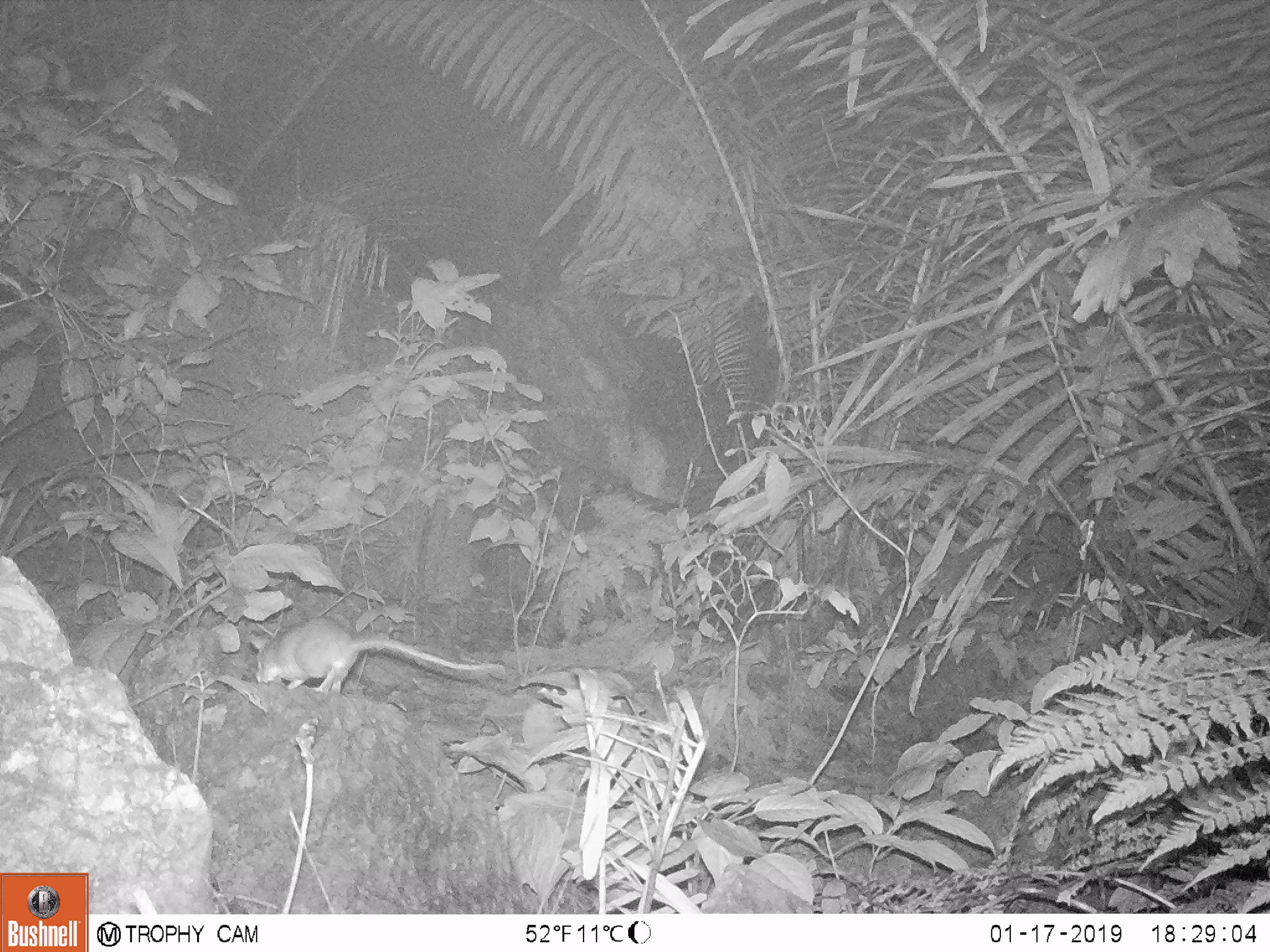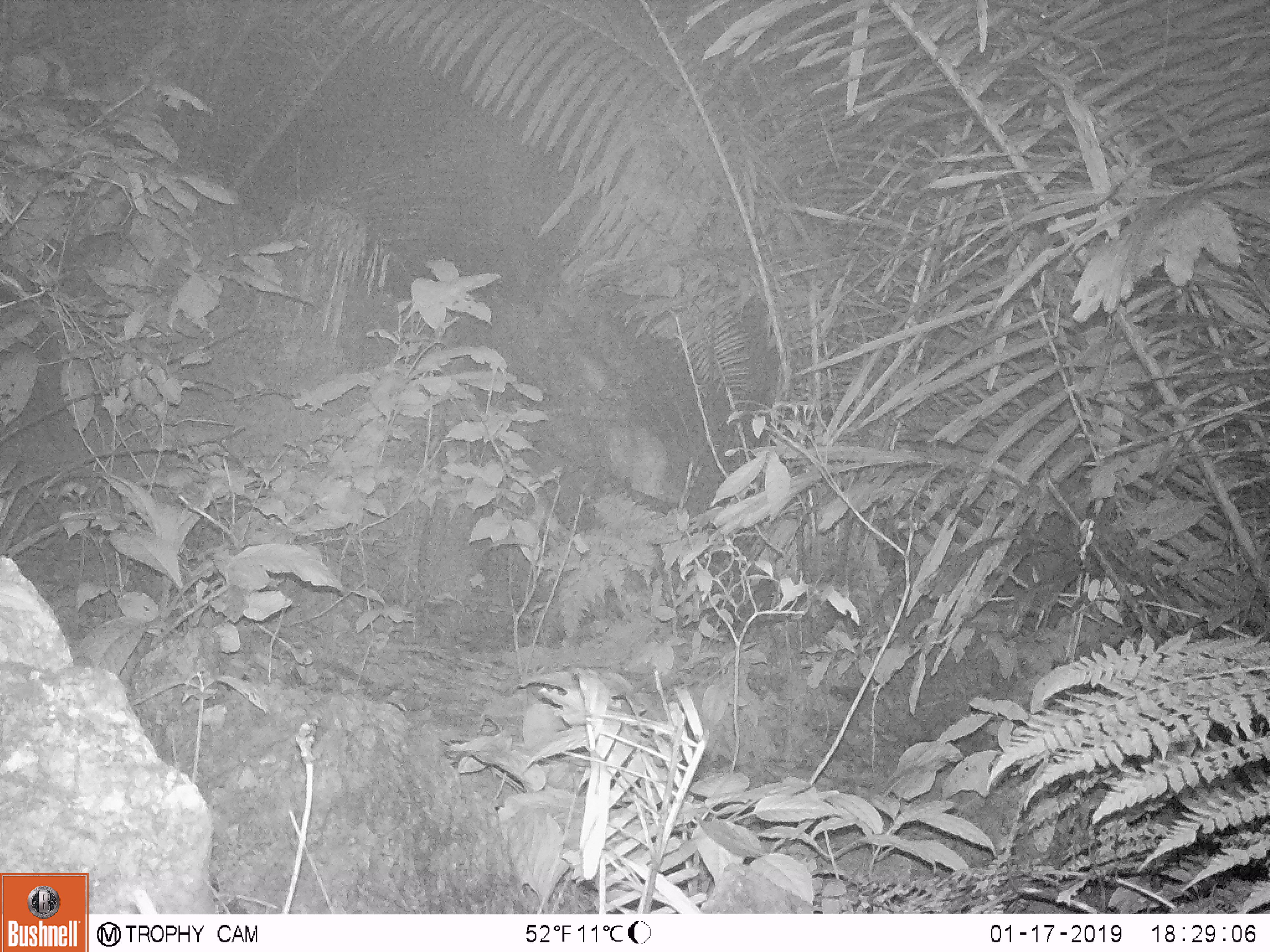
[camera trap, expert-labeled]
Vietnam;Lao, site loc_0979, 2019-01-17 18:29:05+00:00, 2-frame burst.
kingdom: Animalia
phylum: Chordata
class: Mammalia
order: Rodentia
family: Muridae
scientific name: Muridae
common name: old-world mice and rats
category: unidentified murid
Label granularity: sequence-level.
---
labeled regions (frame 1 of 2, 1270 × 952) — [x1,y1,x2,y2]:
unidentified murid: [253,617,503,693]